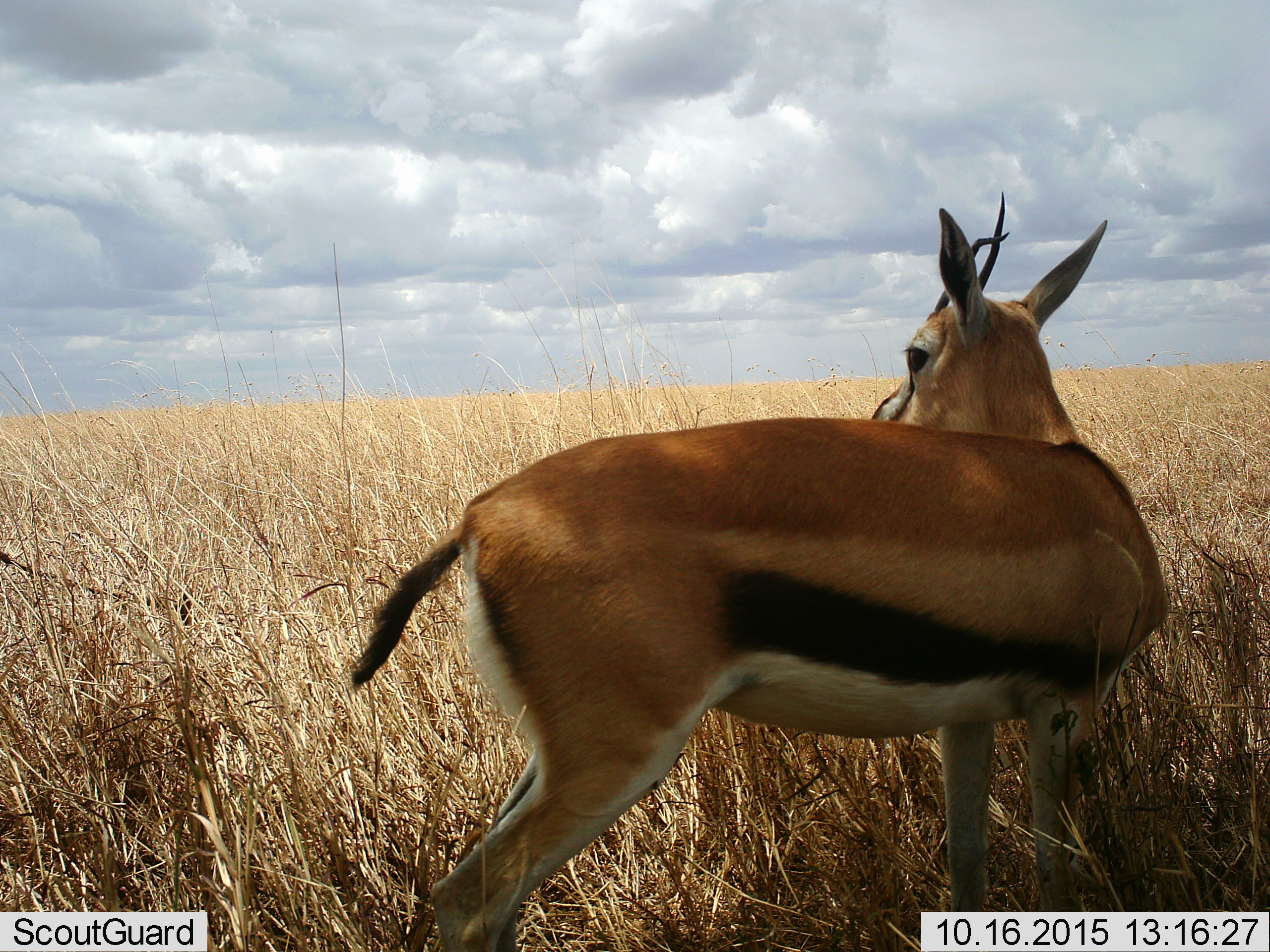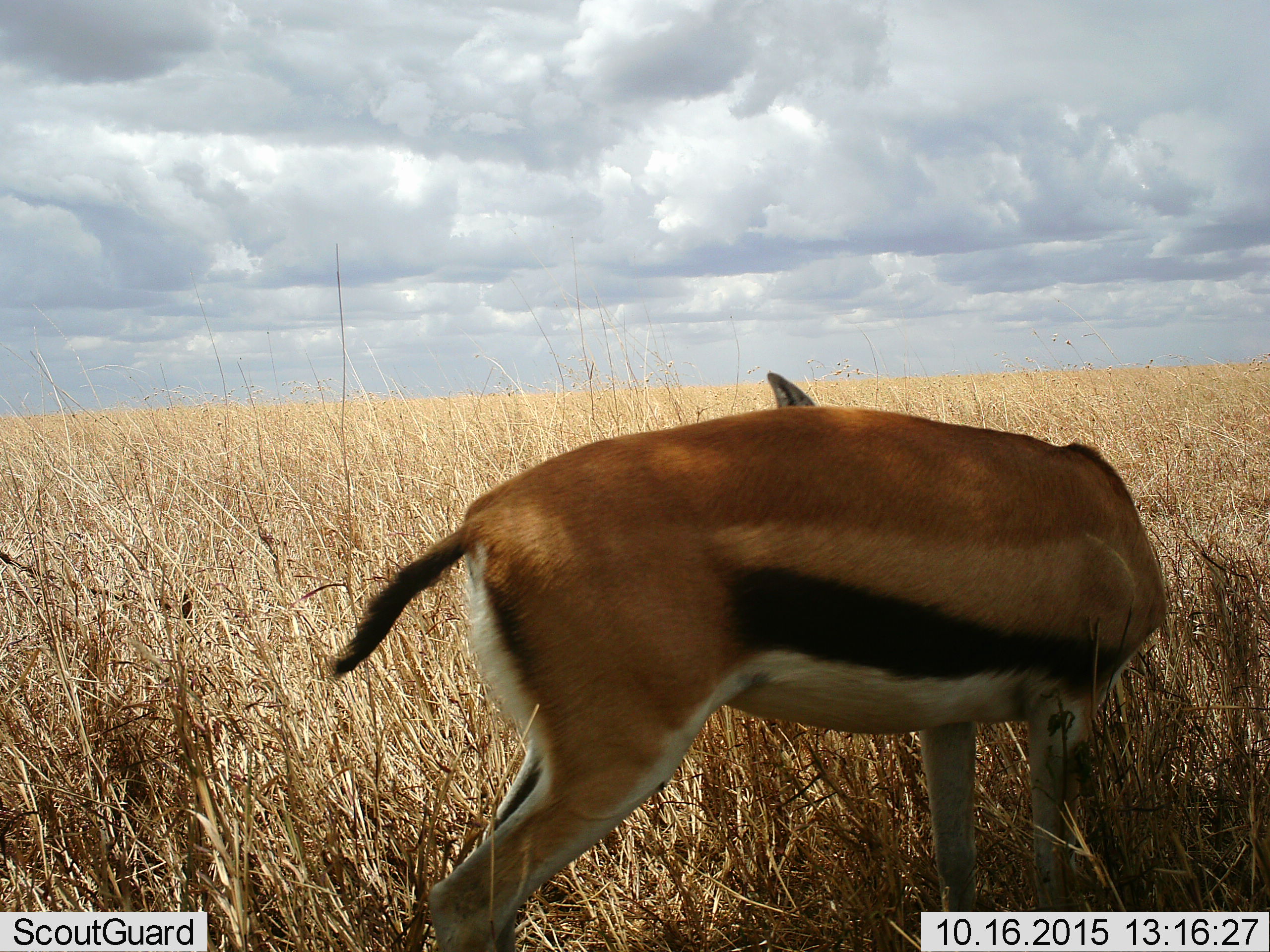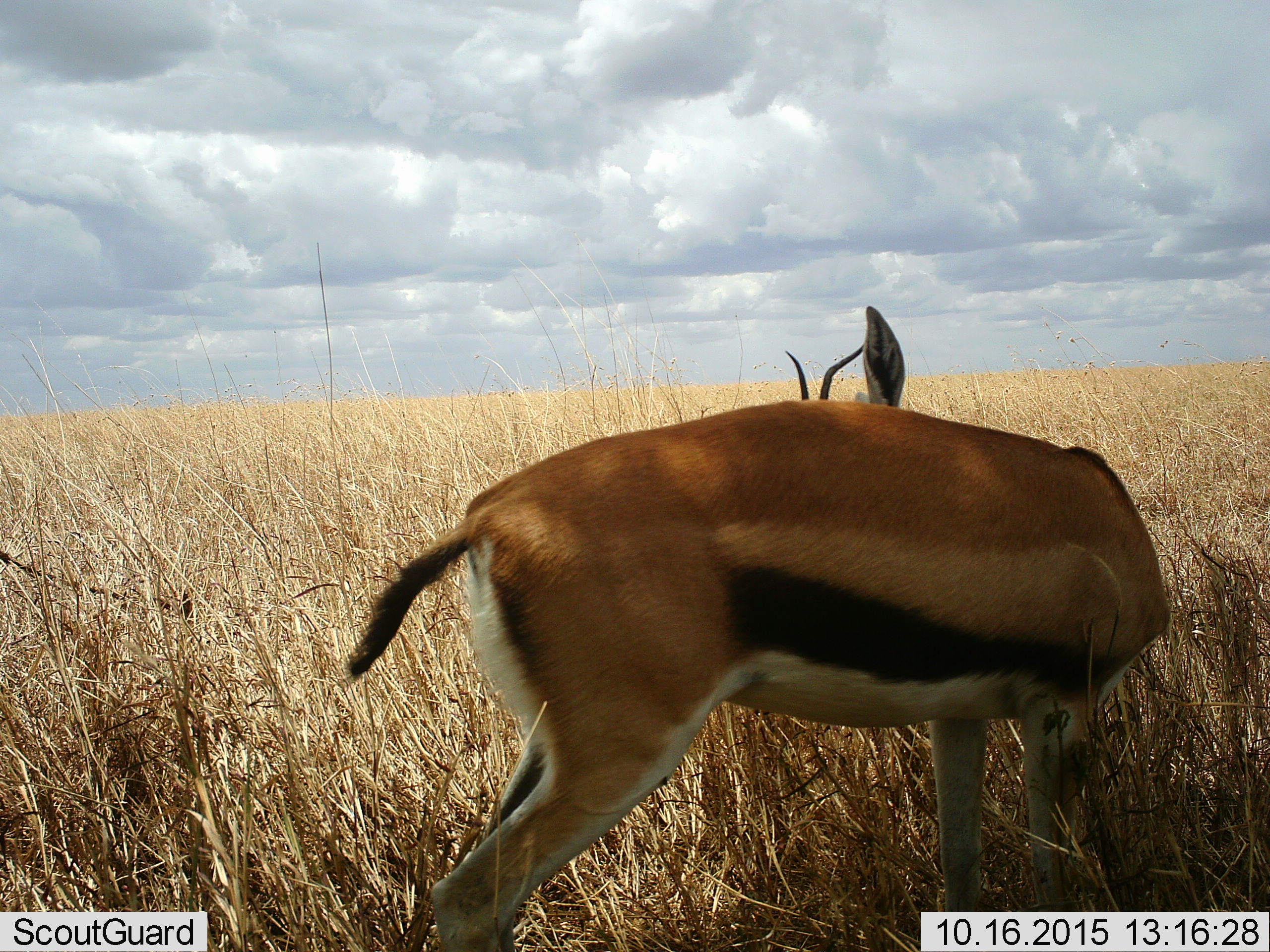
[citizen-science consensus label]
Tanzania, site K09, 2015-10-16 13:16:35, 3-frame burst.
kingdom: Animalia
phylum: Chordata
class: Mammalia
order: Artiodactyla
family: Bovidae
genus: Eudorcas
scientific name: Eudorcas thomsonii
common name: thomson's gazelle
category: gazellethomsons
Gazellethomsons (thomson's gazelle) (Eudorcas thomsonii), count 1. Behavior (volunteer vote fractions): standing 89%, resting 0%, moving 11%, interacting 0%. Young present (vote fraction): 0%. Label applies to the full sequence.